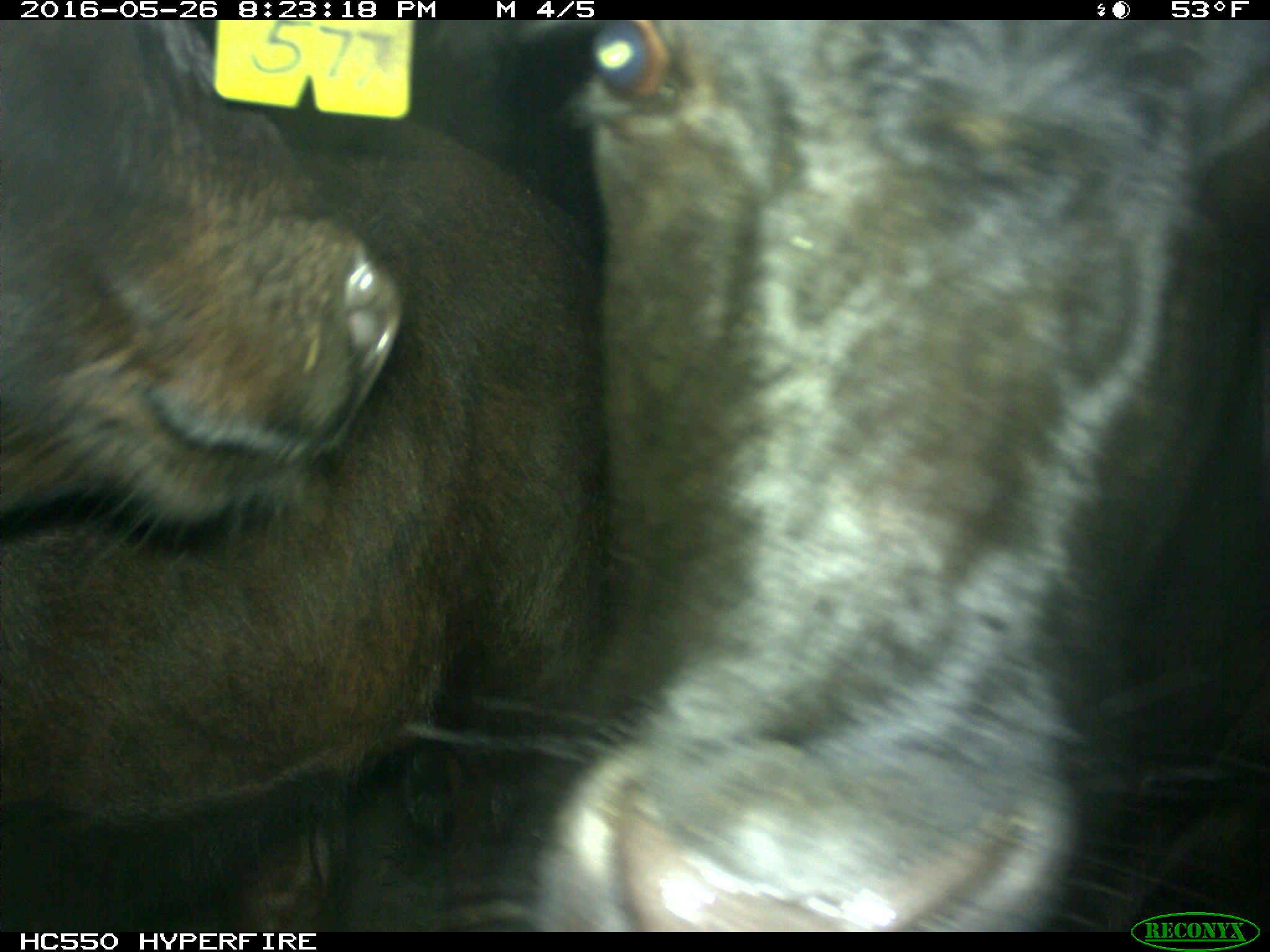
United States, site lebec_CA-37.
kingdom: Animalia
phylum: Chordata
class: Mammalia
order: Artiodactyla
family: Bovidae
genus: Bos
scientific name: Bos taurus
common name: domestic cow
Bos taurus (domestic cow).